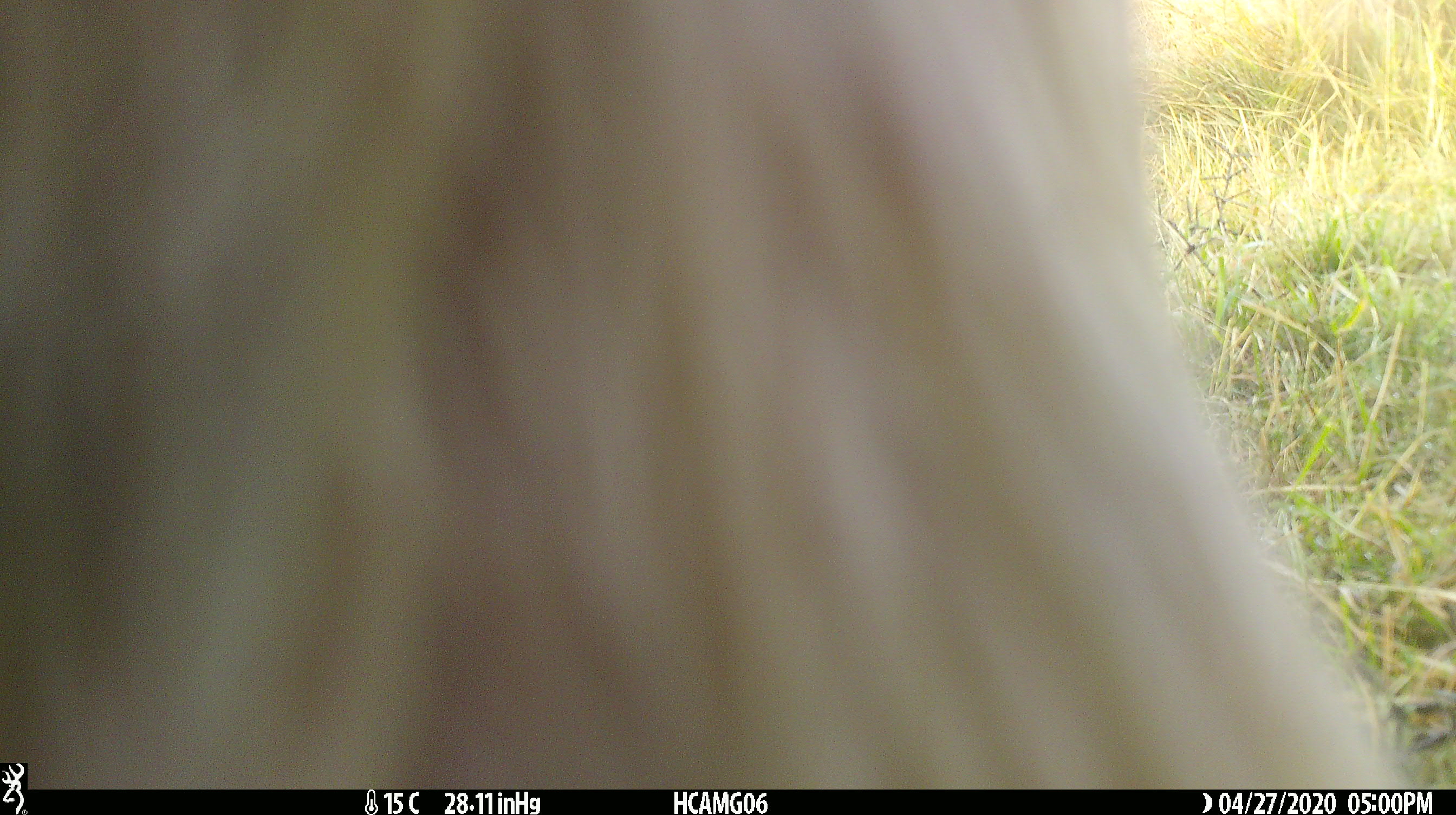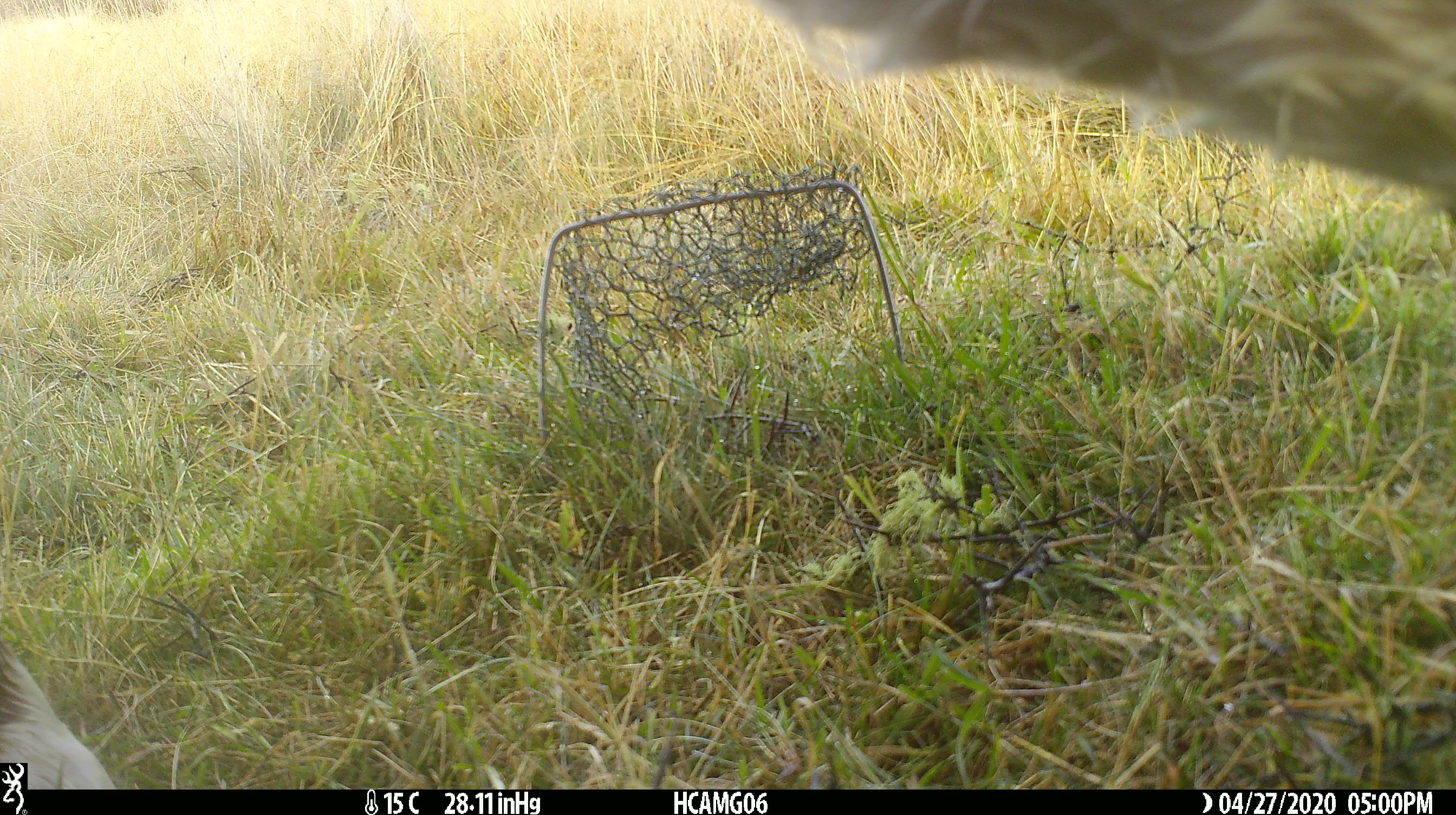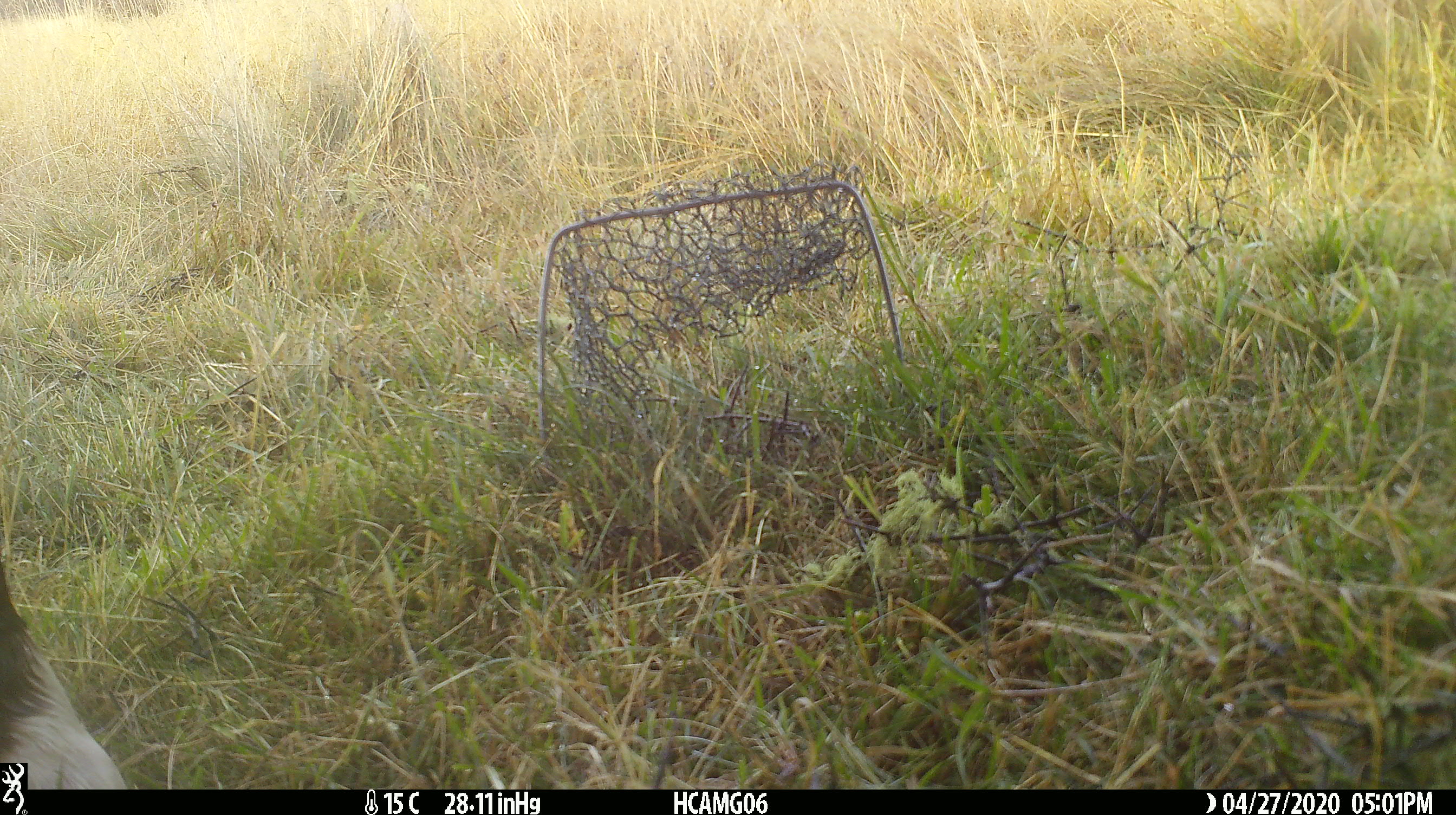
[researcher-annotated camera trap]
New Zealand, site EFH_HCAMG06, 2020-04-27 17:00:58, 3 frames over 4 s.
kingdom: Animalia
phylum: Chordata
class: Mammalia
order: Artiodactyla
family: Bovidae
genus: Bos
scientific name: Bos taurus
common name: domestic cow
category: cow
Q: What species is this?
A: Cow (domestic cow) (Bos taurus).